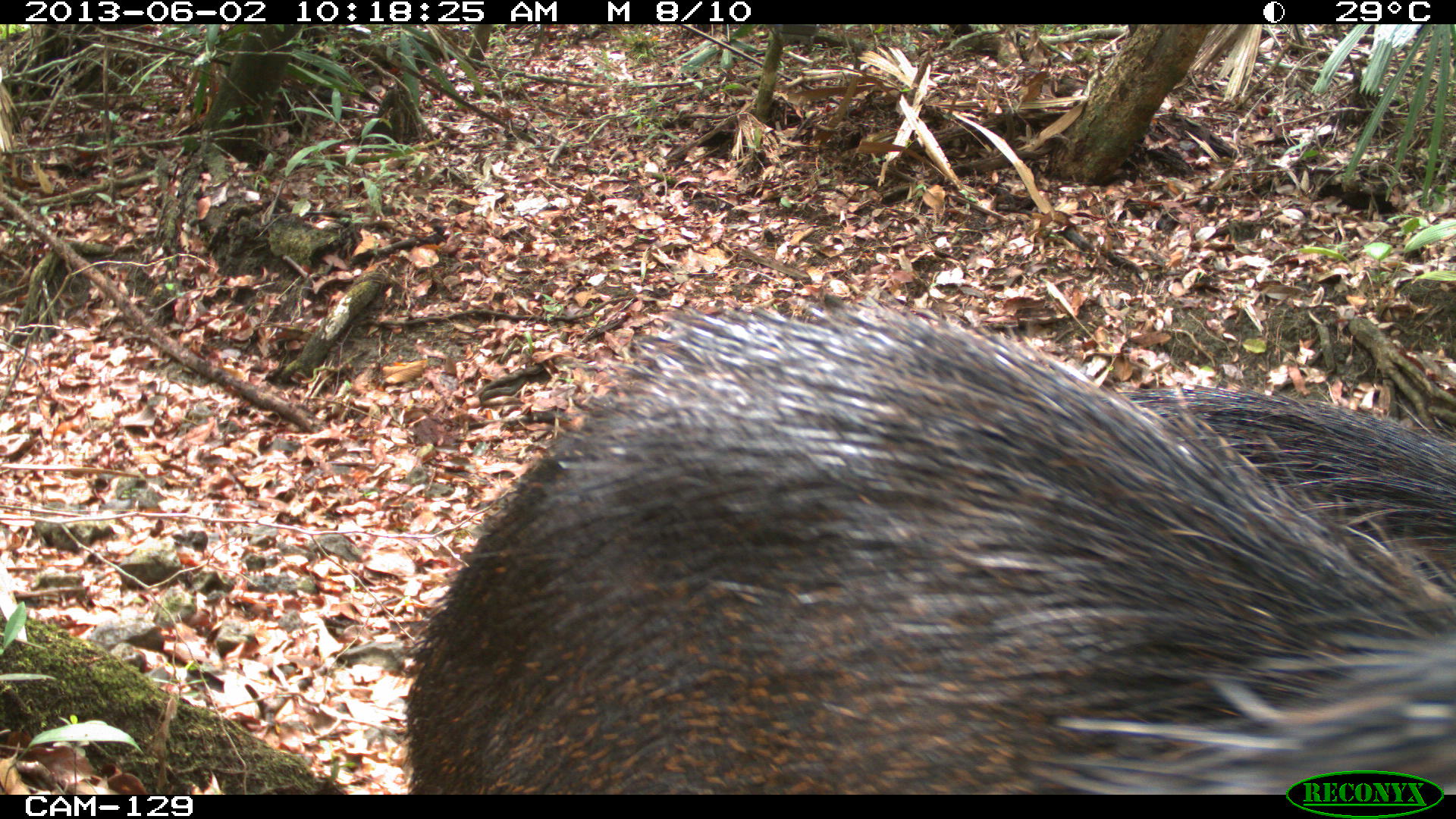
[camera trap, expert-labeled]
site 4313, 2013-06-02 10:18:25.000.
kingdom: Animalia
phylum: Chordata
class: Mammalia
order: Artiodactyla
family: Tayassuidae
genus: Tayassu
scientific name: Tayassu pecari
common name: white-lipped peccary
Tayassu pecari (white-lipped peccary), count 4.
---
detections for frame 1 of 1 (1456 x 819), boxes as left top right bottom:
tayassu pecari: 403 299 1456 793; 1100 380 1456 597